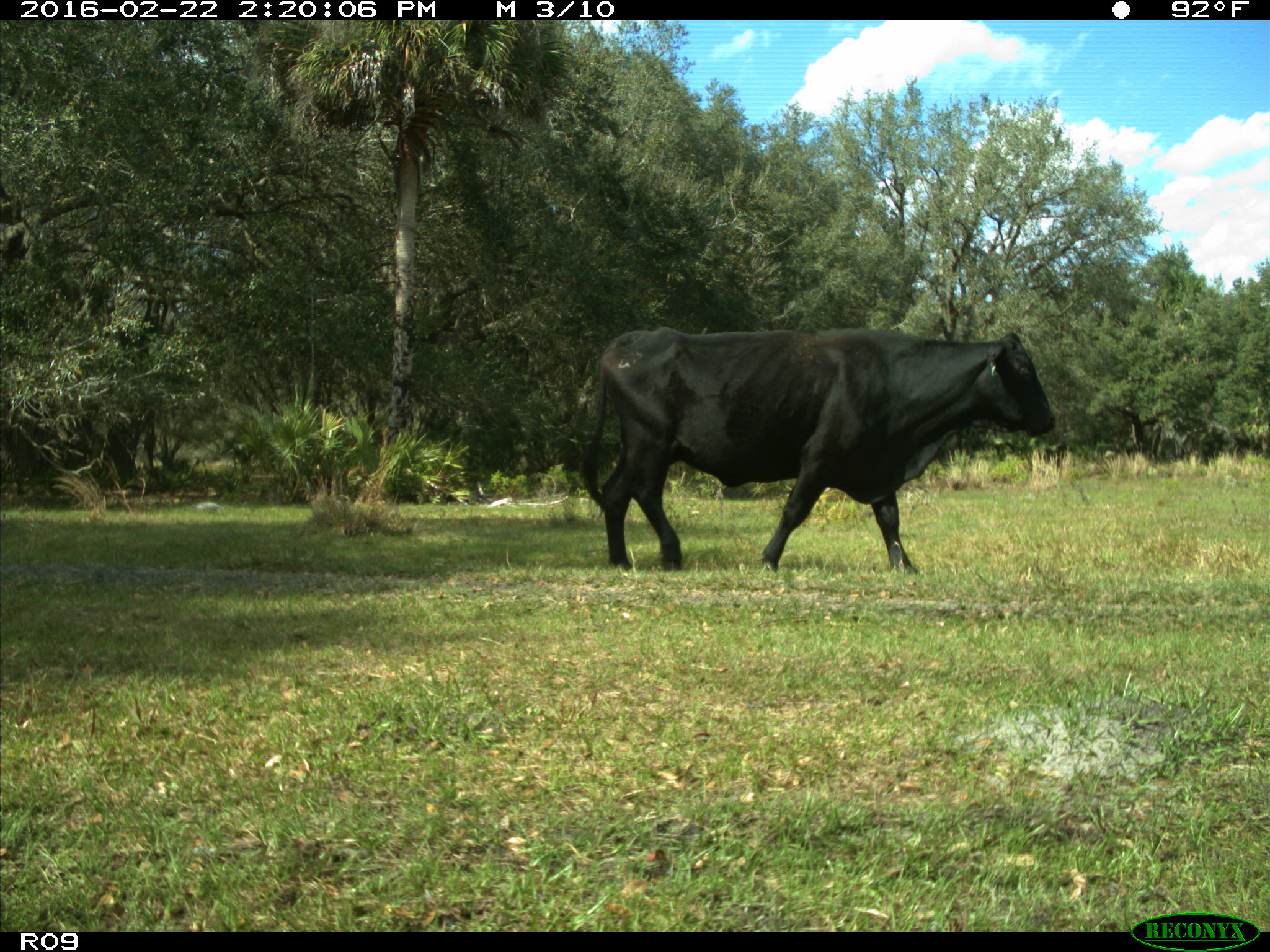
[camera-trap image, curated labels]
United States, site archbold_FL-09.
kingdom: Animalia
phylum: Chordata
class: Mammalia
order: Artiodactyla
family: Bovidae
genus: Bos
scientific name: Bos taurus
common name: domestic cow